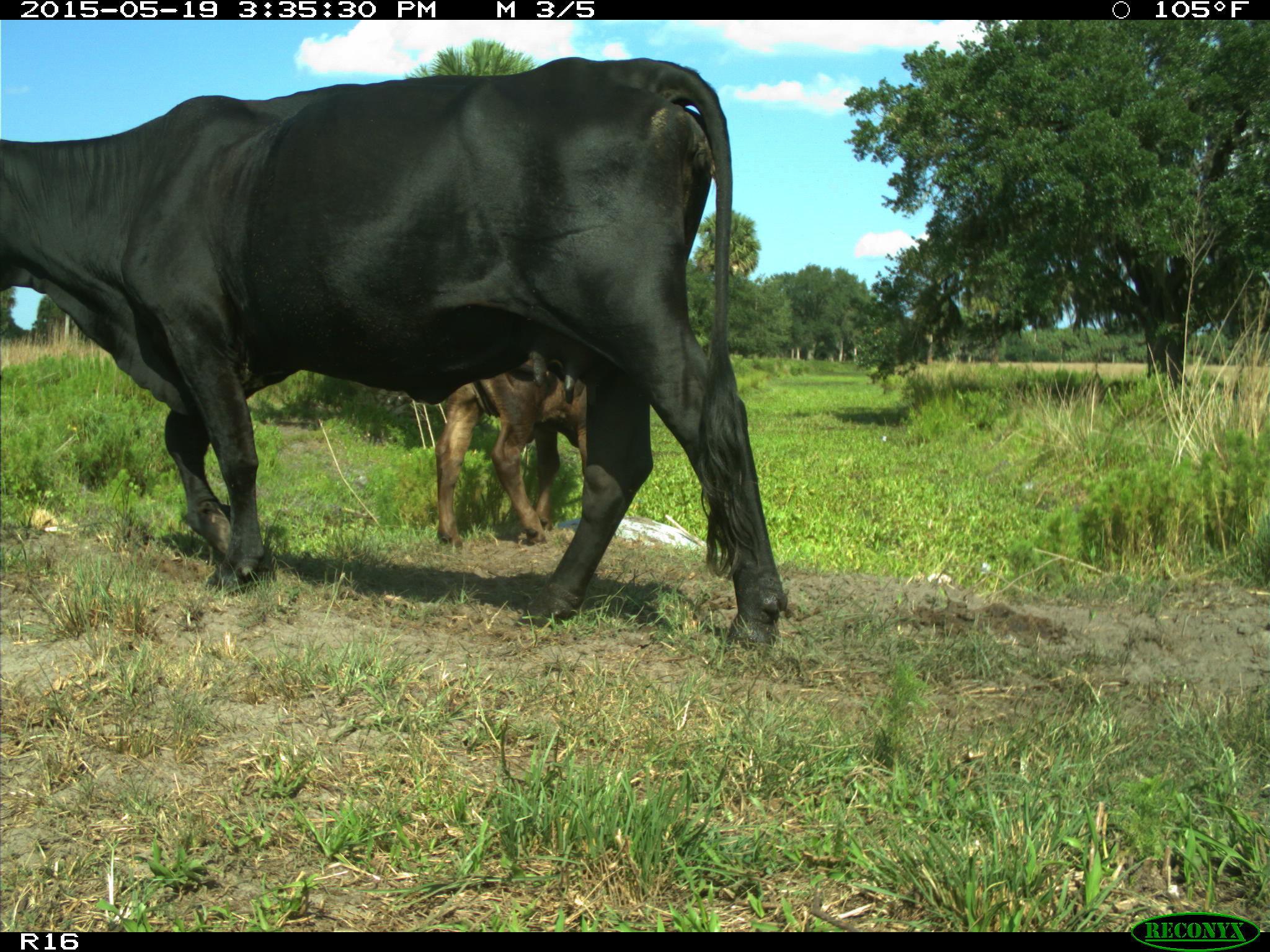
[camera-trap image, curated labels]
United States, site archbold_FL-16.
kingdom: Animalia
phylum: Chordata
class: Mammalia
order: Artiodactyla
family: Bovidae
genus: Bos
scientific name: Bos taurus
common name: domestic cow